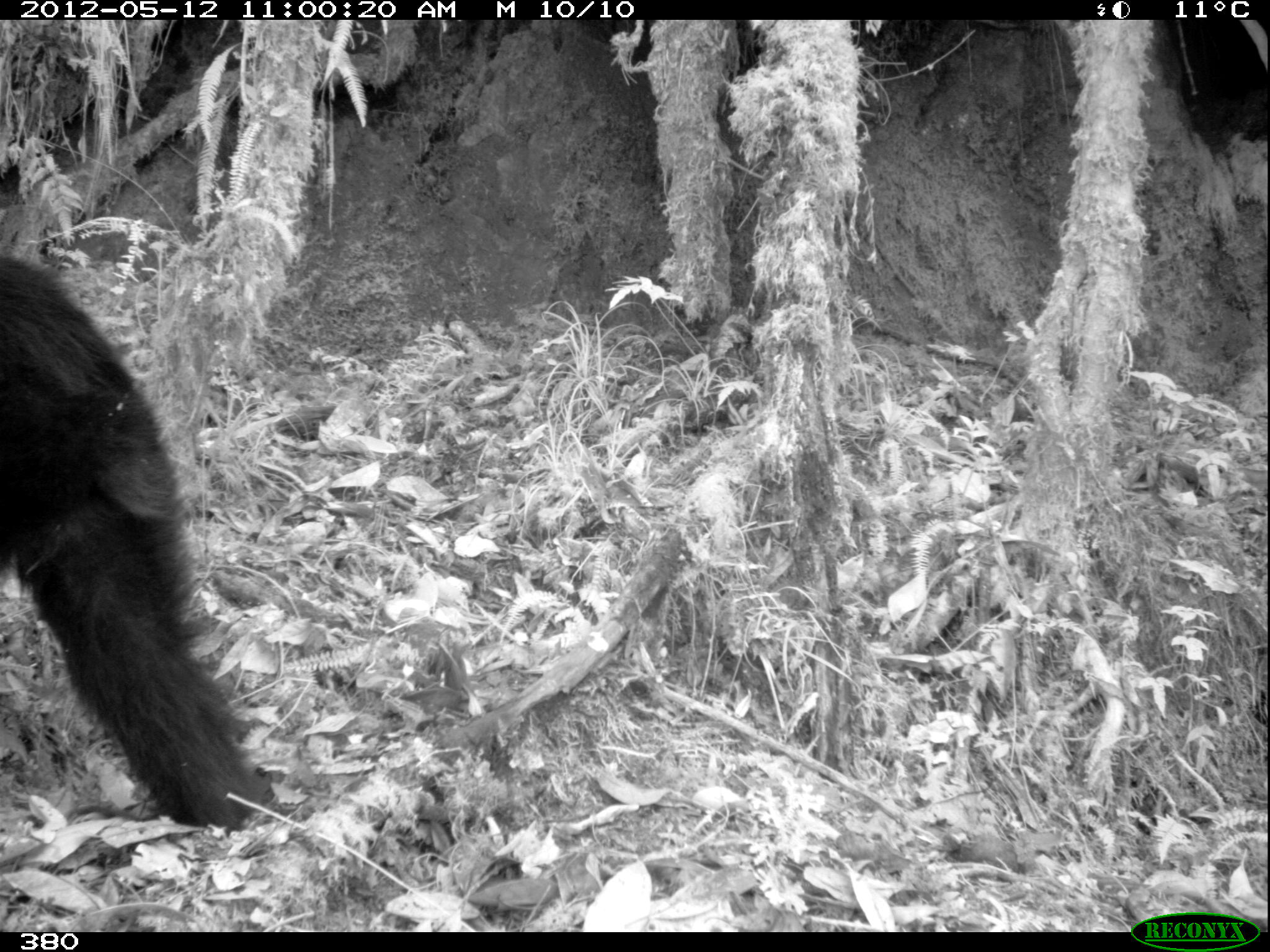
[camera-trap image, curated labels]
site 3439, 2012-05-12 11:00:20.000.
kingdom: Animalia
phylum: Chordata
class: Mammalia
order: Carnivora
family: Ursidae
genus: Tremarctos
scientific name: Tremarctos ornatus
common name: spectacled bear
Tremarctos ornatus (spectacled bear).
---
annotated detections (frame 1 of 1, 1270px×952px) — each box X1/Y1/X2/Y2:
tremarctos ornatus: 1/248/274/830